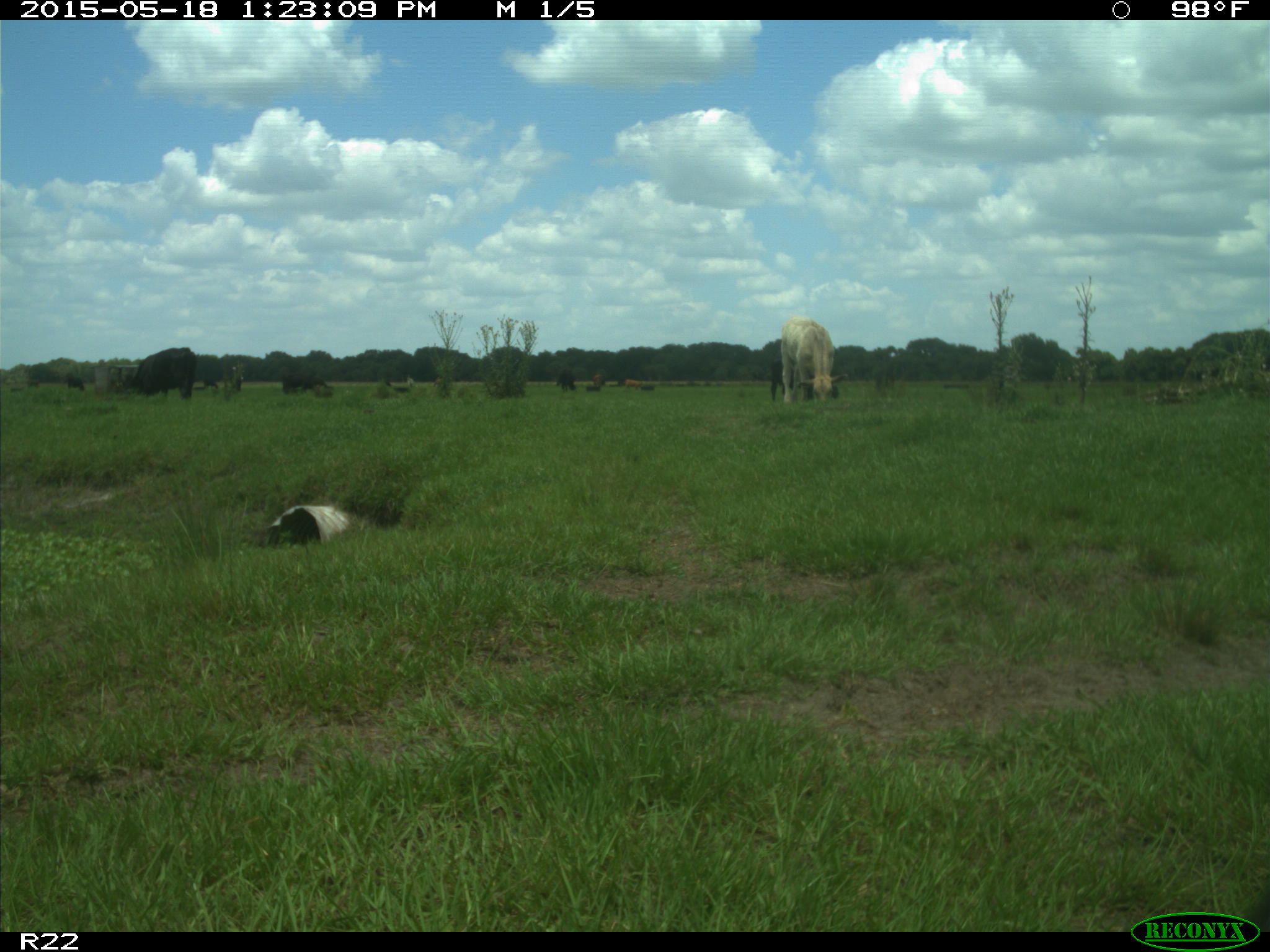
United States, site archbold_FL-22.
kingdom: Animalia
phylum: Chordata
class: Mammalia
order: Artiodactyla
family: Bovidae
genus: Bos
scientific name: Bos taurus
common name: domestic cow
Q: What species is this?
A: Bos taurus (domestic cow).